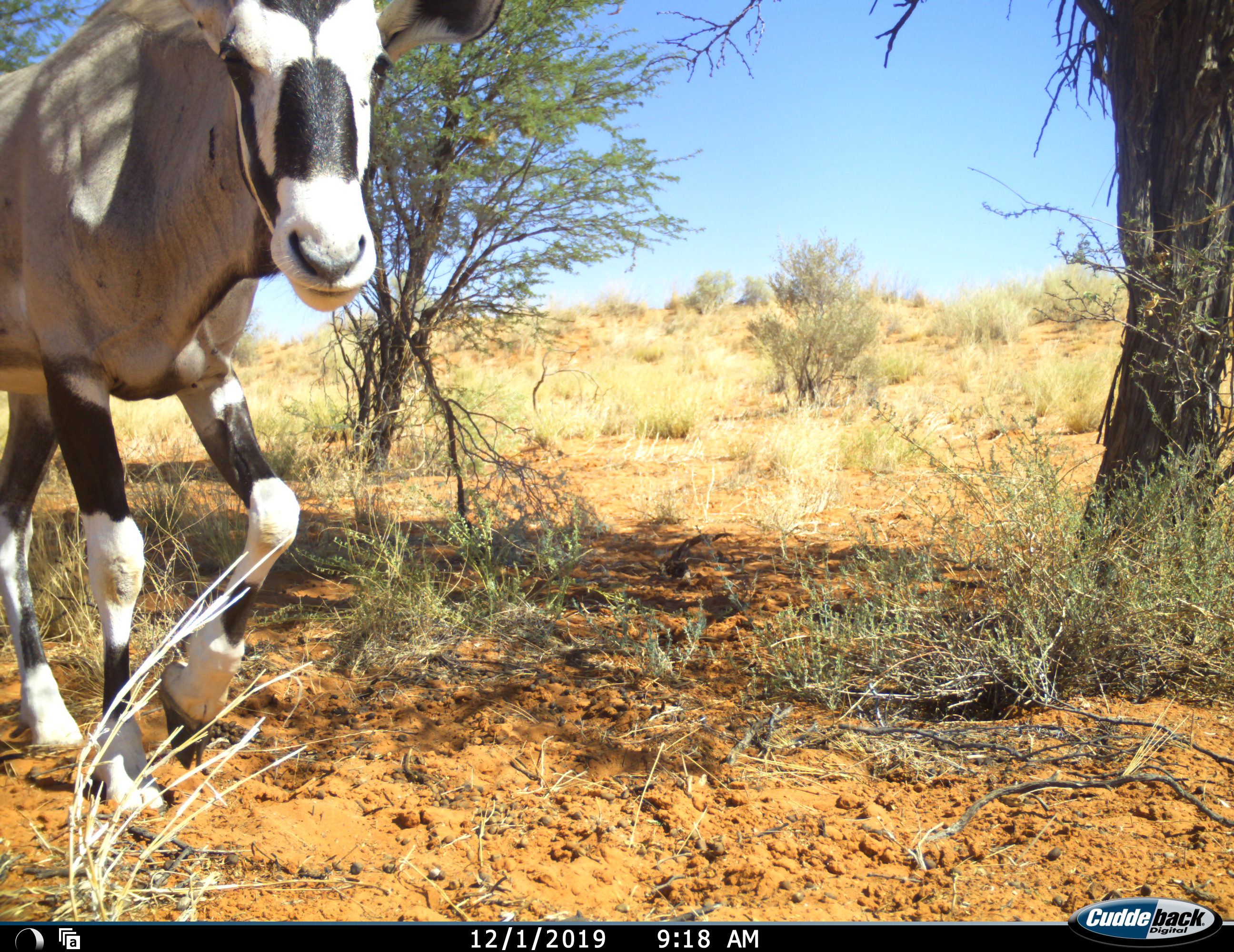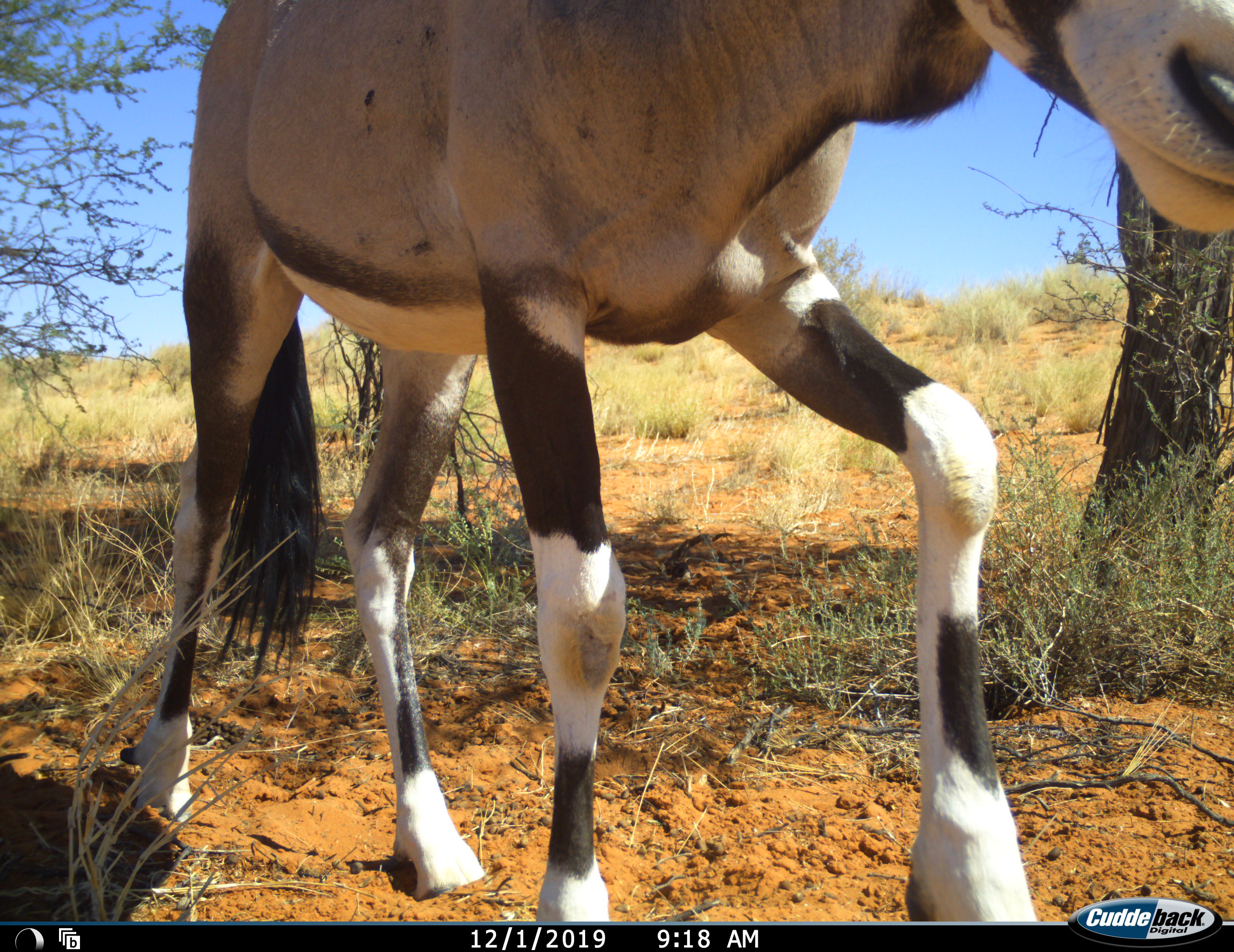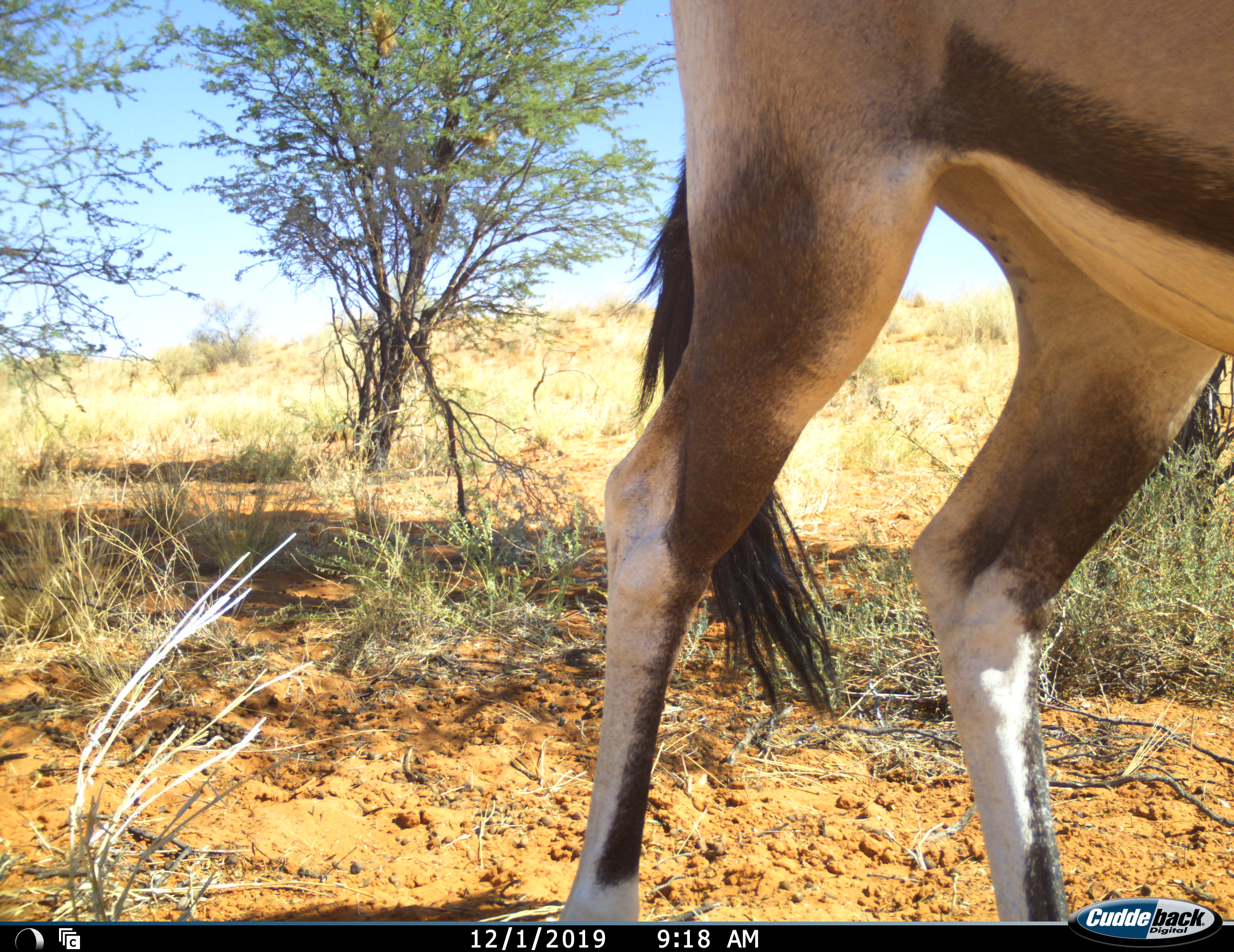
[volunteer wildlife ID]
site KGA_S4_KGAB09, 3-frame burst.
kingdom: Animalia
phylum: Chordata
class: Mammalia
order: Artiodactyla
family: Bovidae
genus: Oryx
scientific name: Oryx gazella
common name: gemsbok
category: oryx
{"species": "oryx (gemsbok) (Oryx gazella)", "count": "1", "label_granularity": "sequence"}